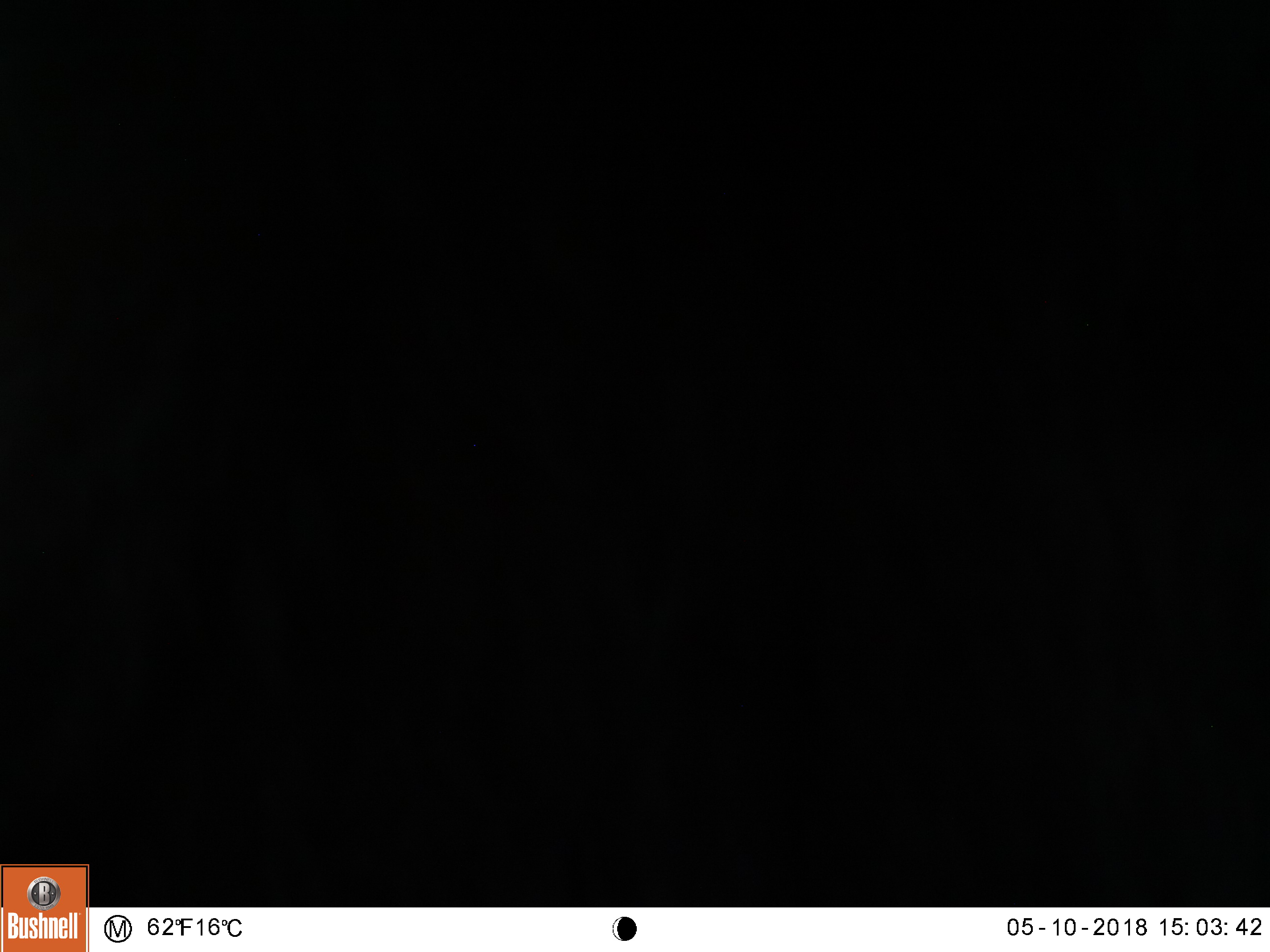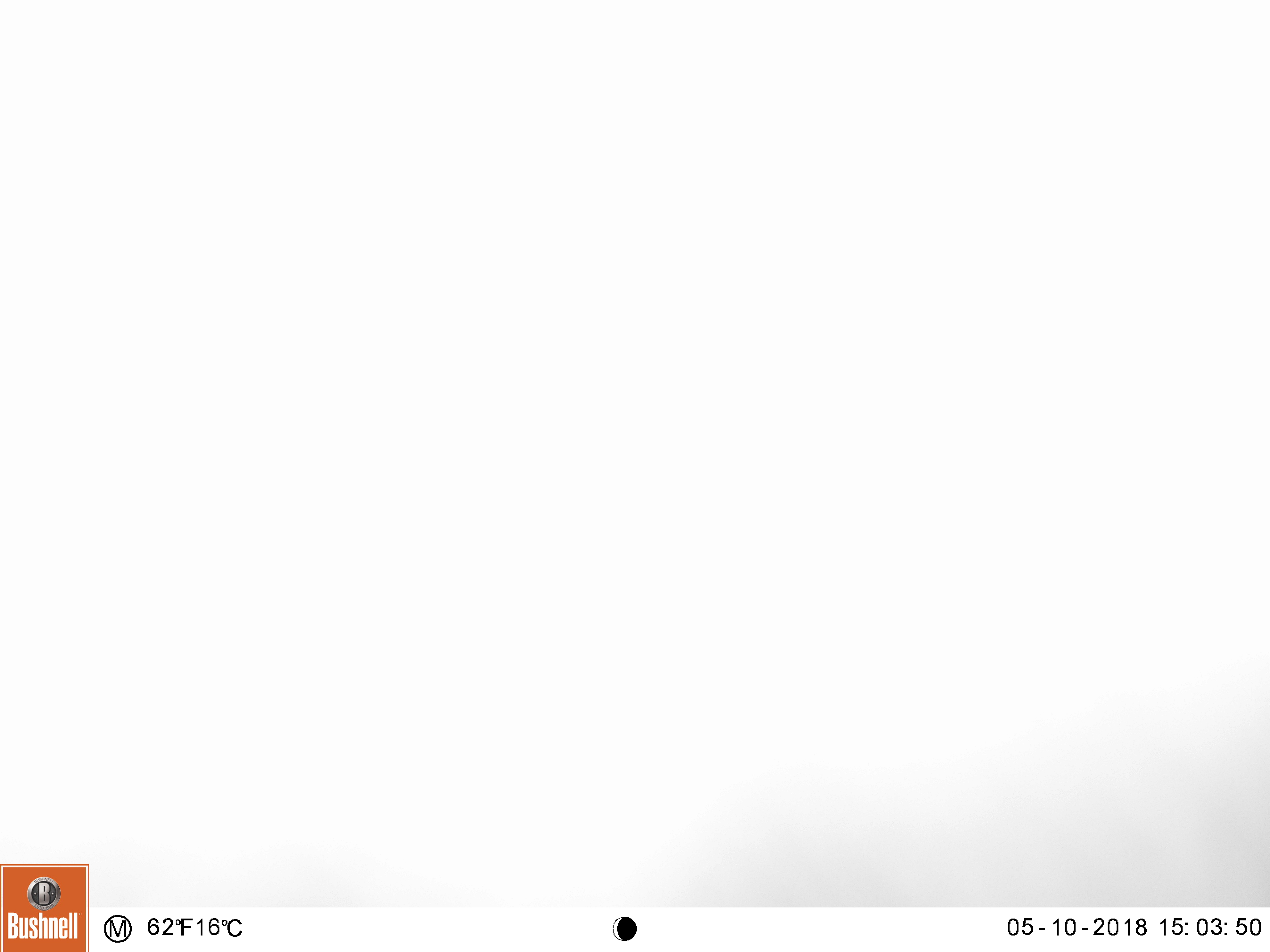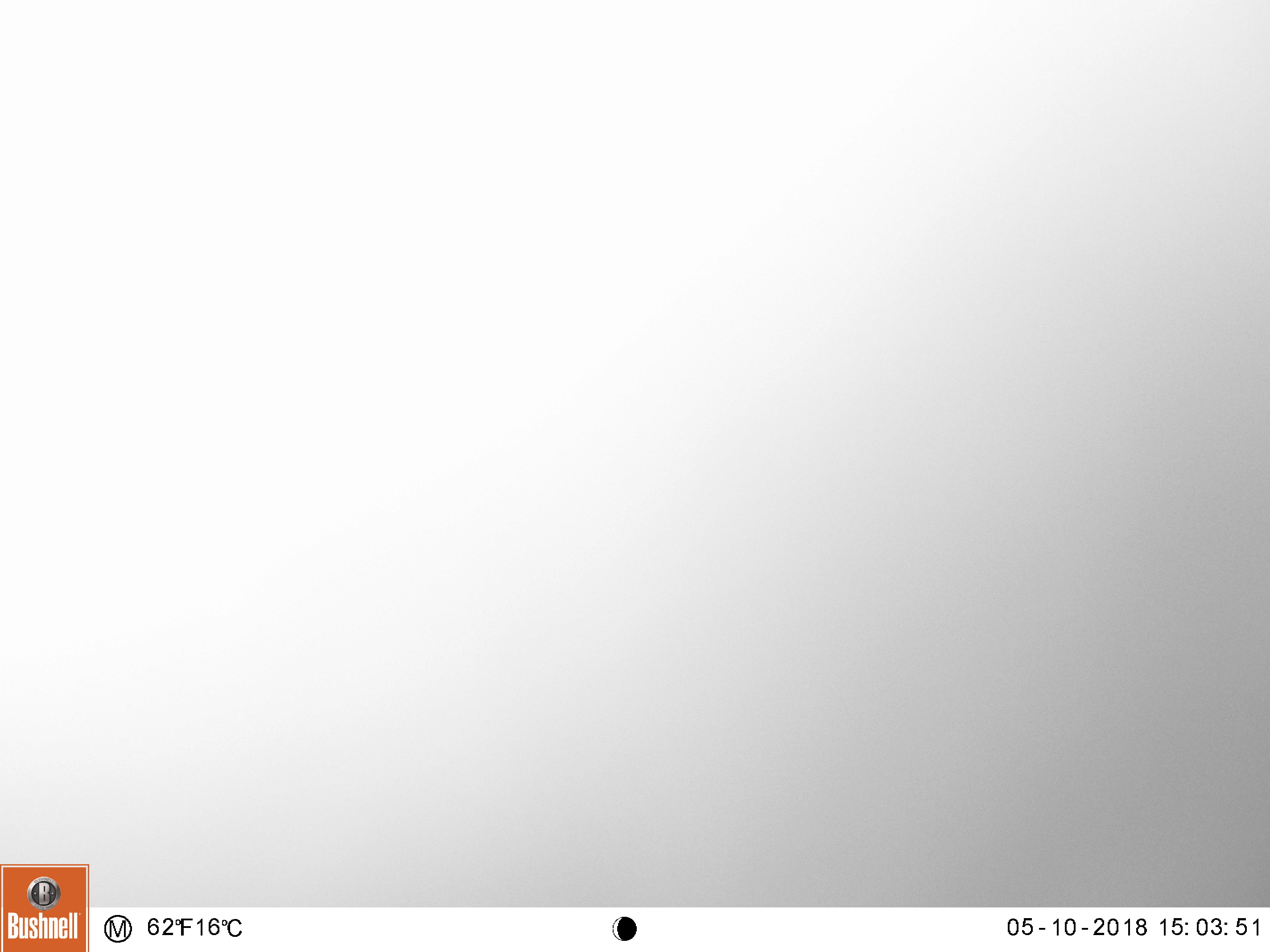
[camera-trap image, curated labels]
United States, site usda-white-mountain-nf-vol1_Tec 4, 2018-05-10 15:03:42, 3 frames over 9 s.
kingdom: Animalia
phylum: Chordata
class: Mammalia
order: Carnivora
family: Ursidae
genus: Ursus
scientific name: Ursus americanus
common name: black bear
Black bear (Ursus americanus).